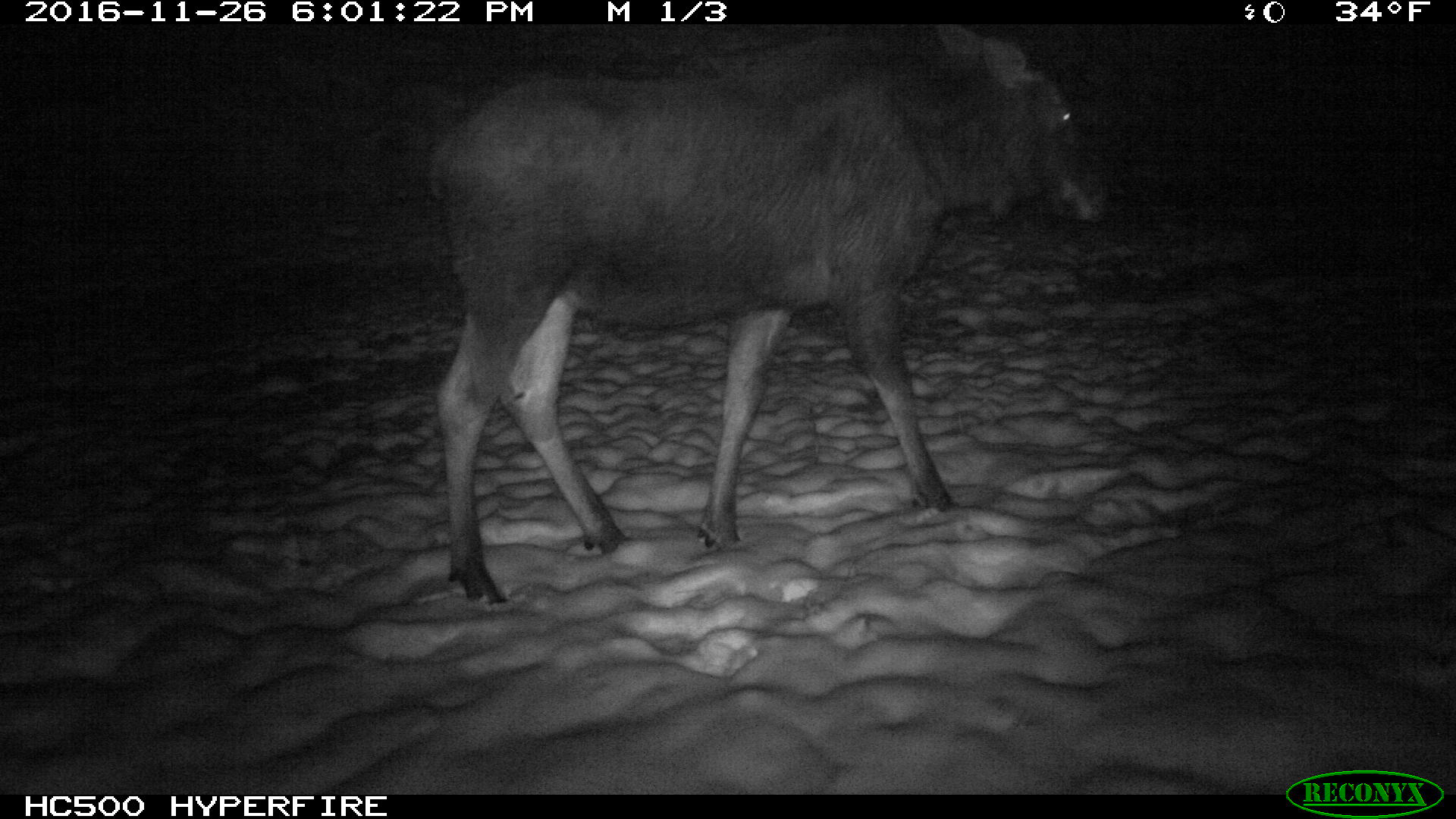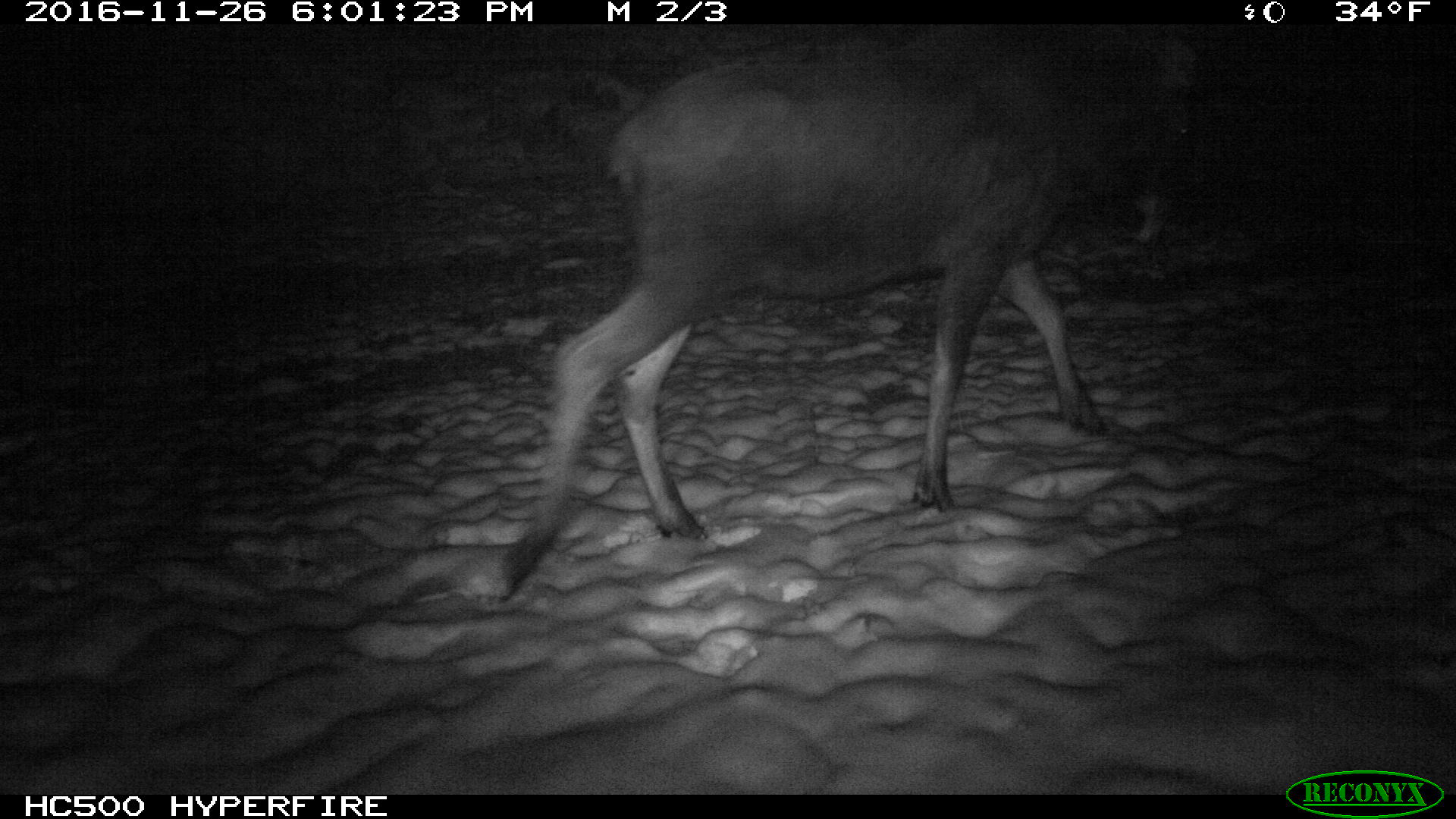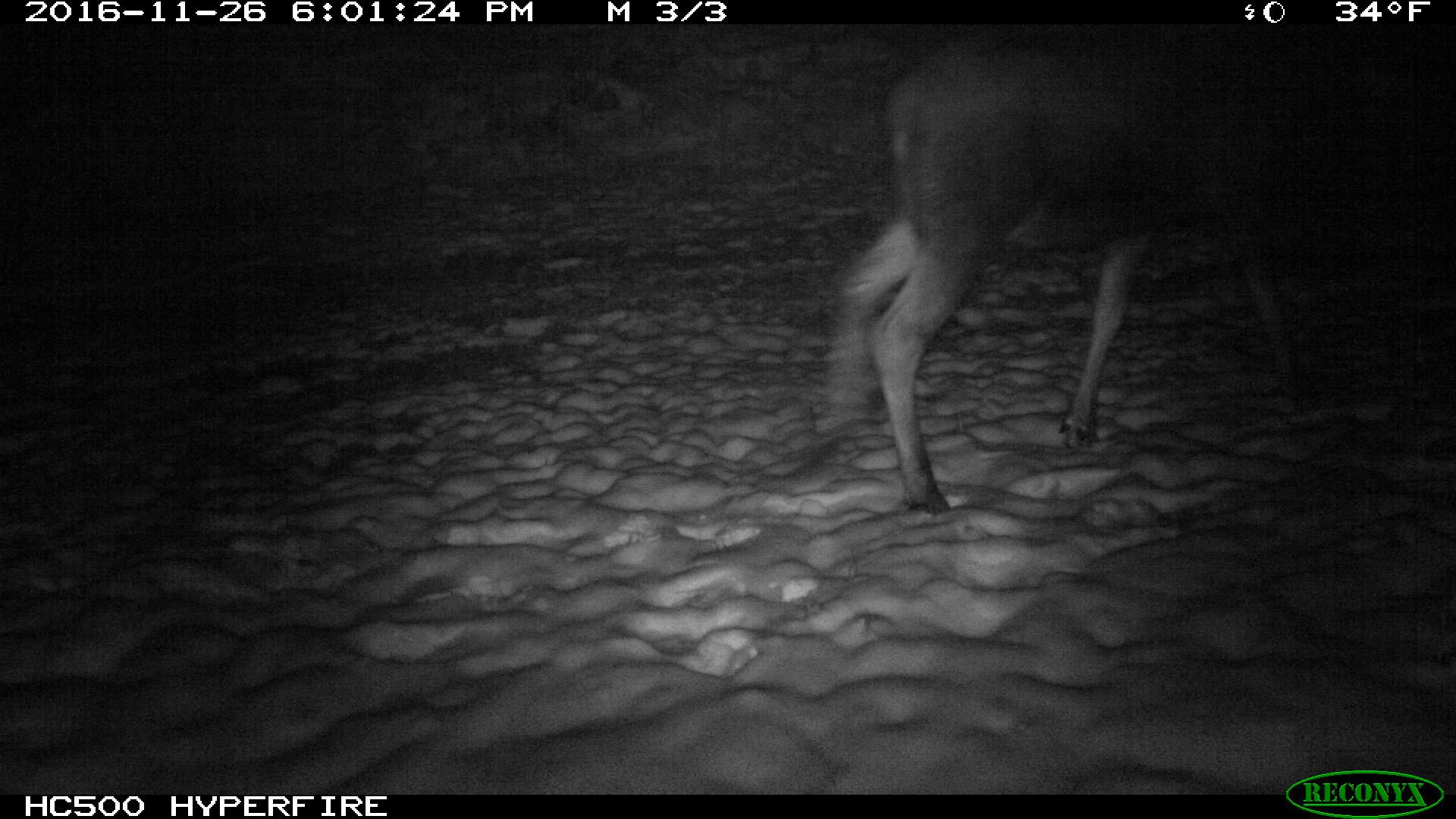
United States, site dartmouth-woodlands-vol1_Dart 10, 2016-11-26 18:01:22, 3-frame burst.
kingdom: Animalia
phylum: Chordata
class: Mammalia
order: Artiodactyla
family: Cervidae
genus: Alces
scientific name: Alces alces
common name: moose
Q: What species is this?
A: Moose (Alces alces).